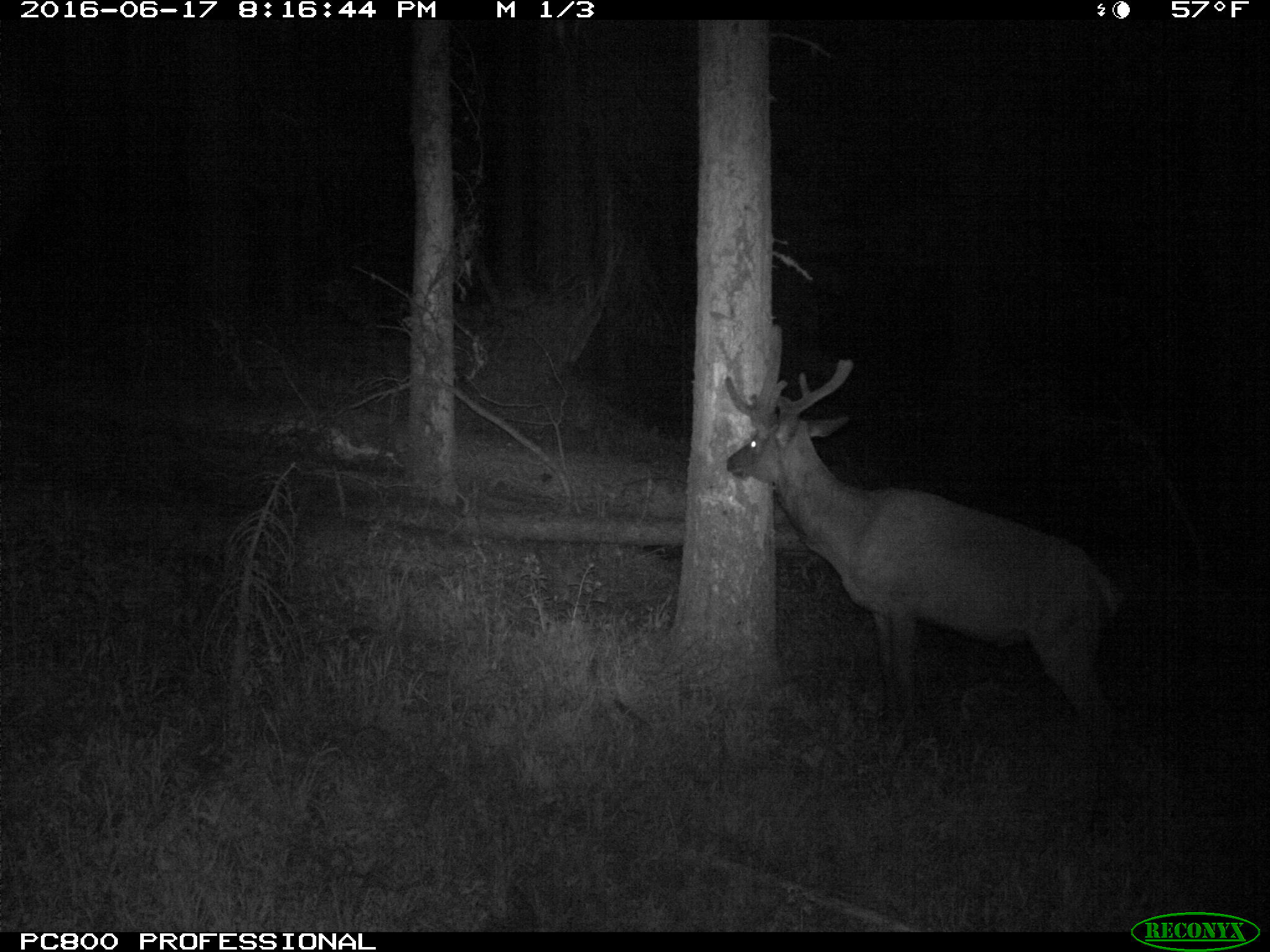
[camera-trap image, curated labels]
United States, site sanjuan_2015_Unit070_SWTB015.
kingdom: Animalia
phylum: Chordata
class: Mammalia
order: Artiodactyla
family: Cervidae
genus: Cervus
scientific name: Cervus elaphus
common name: red deer